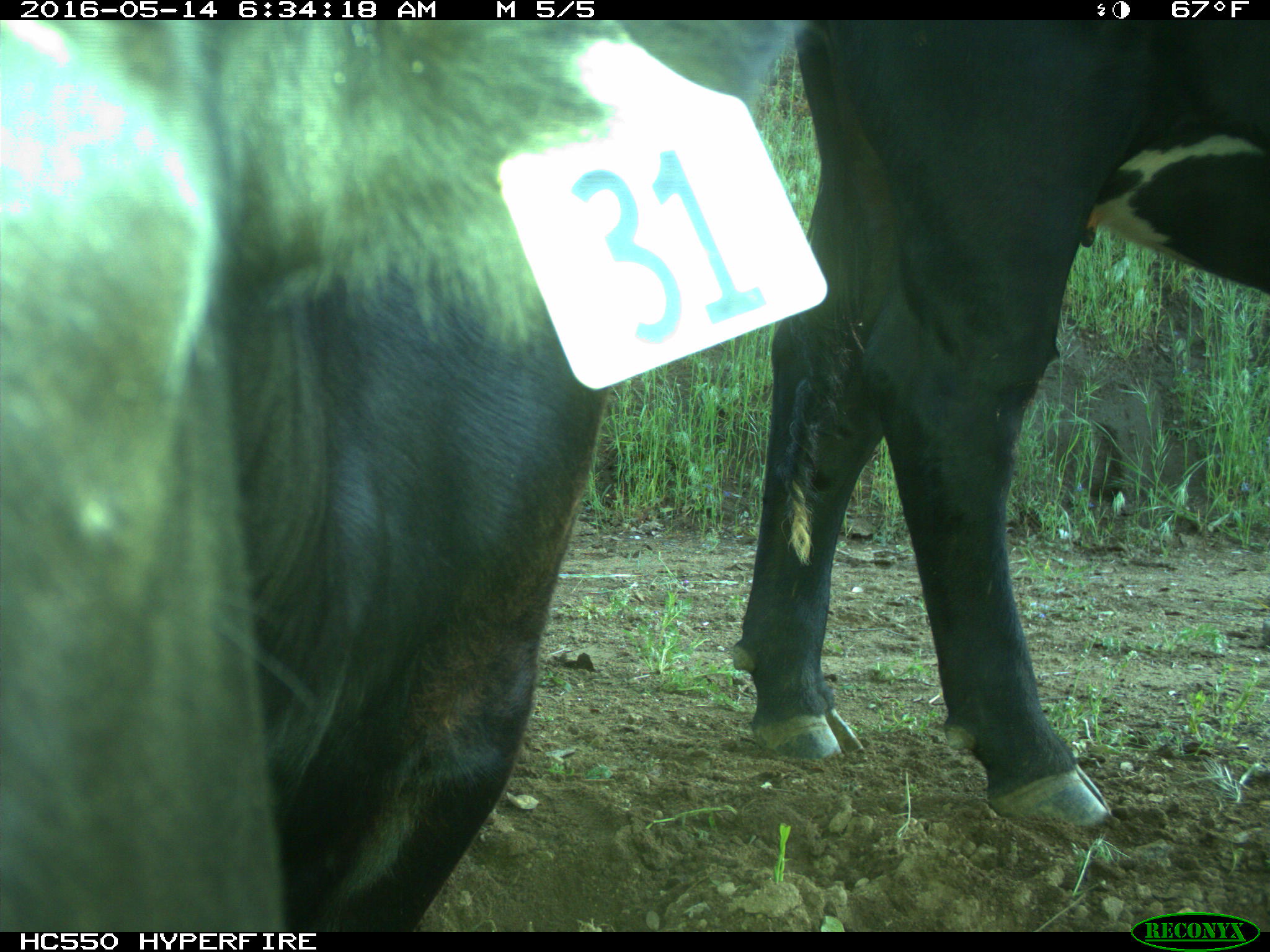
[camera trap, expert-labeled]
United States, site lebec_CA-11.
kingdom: Animalia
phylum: Chordata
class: Mammalia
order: Artiodactyla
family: Bovidae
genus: Bos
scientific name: Bos taurus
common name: domestic cow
Bos taurus (domestic cow).